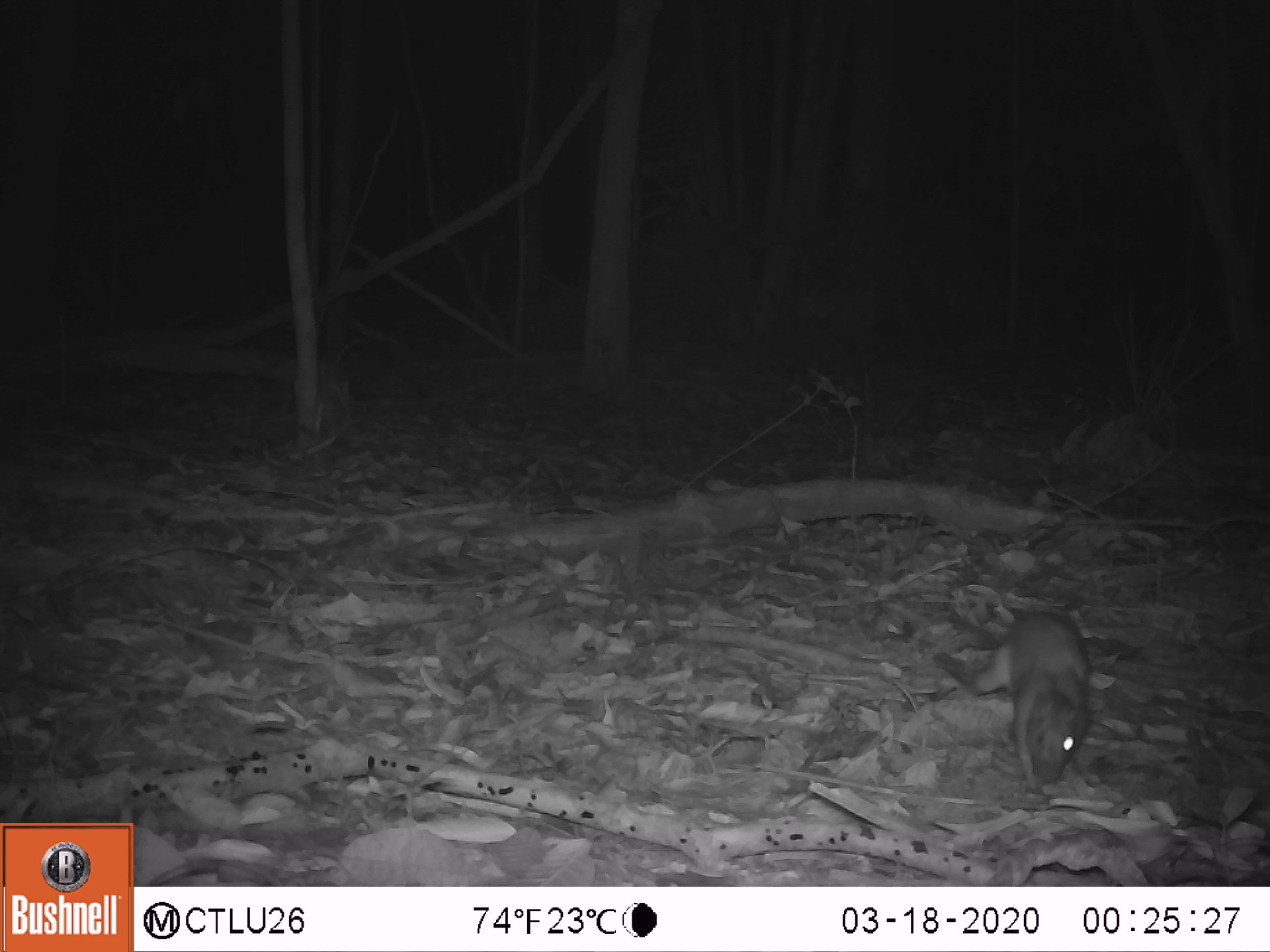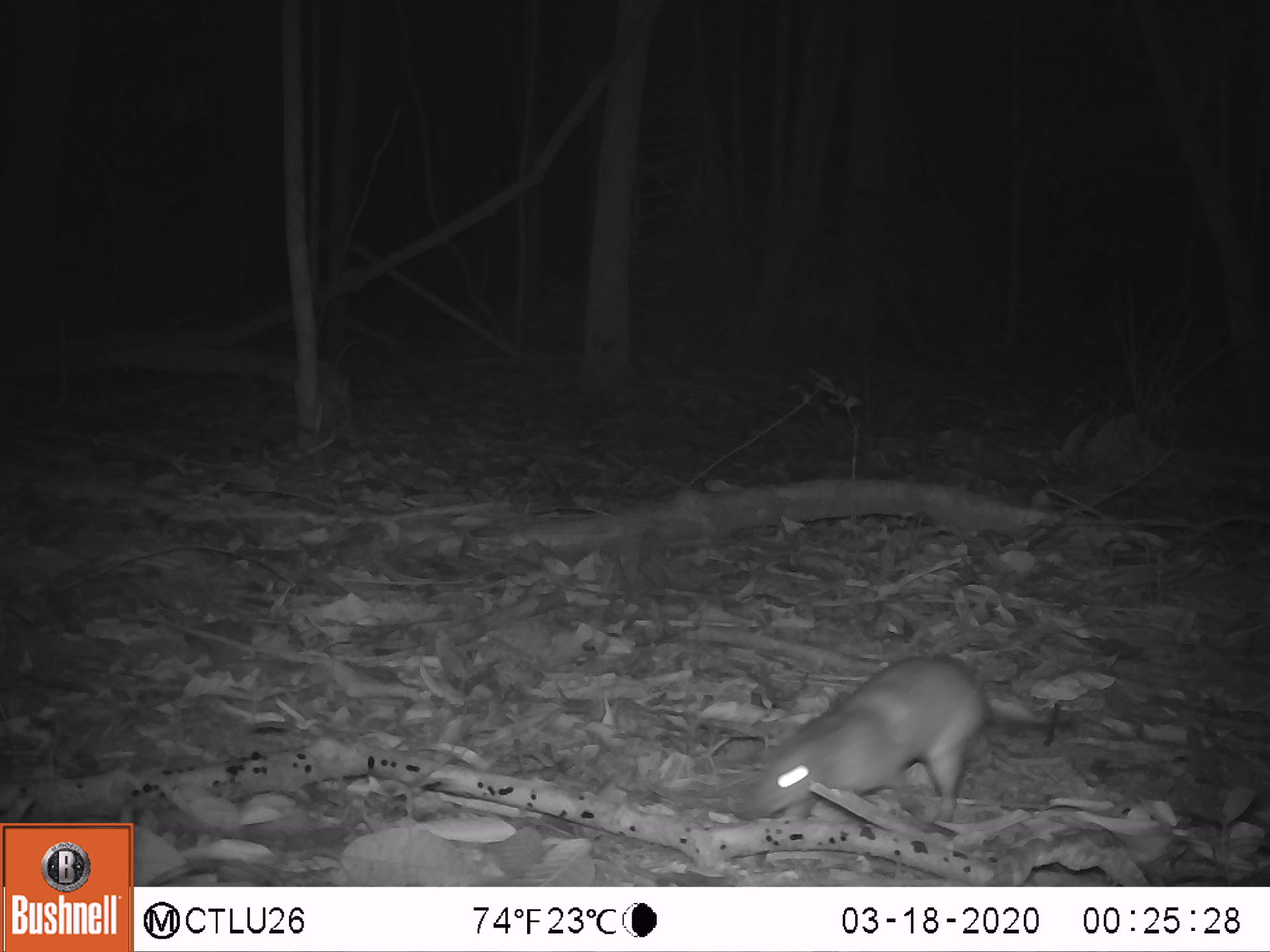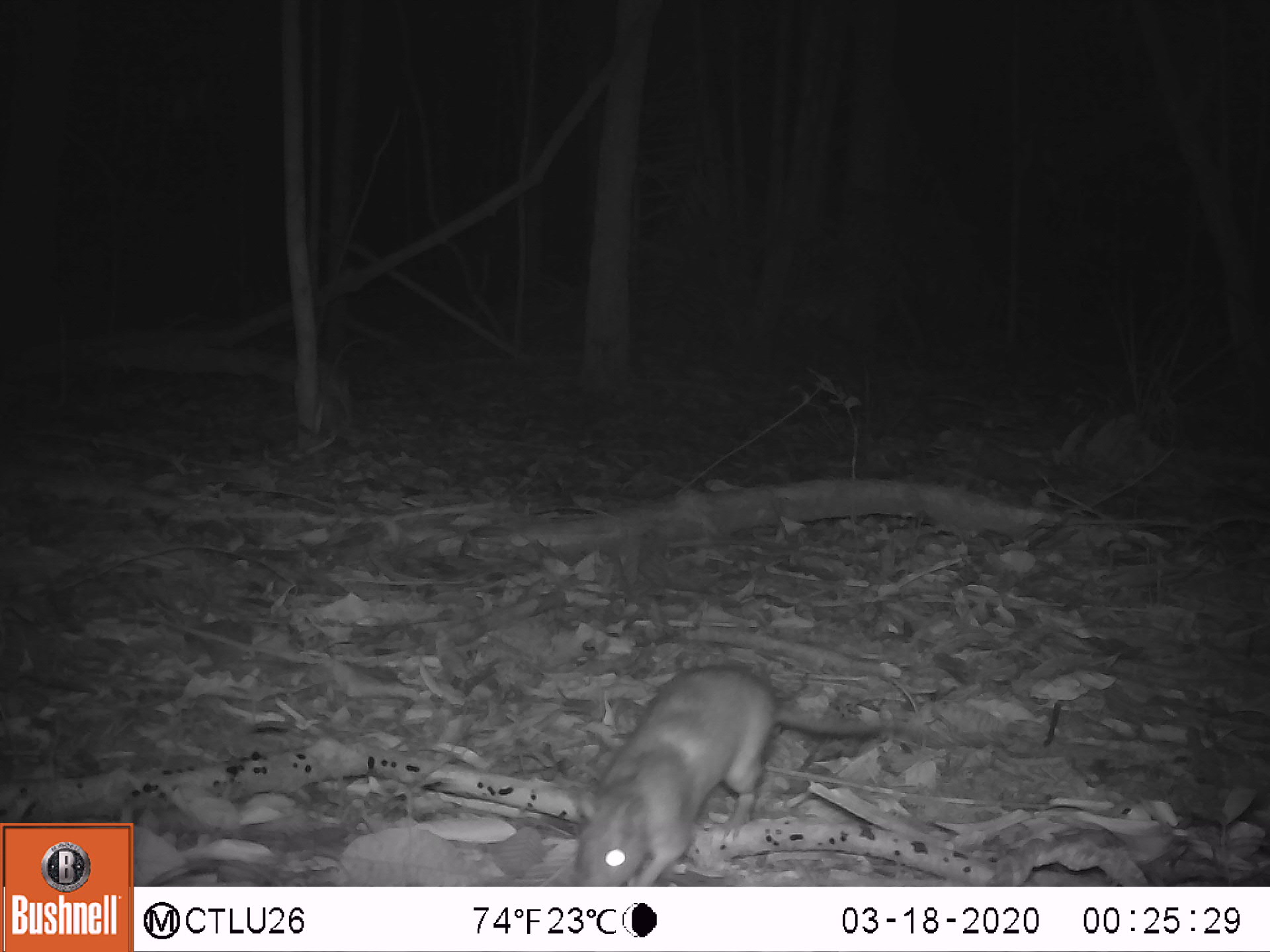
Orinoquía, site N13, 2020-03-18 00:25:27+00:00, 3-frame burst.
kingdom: Animalia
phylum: Chordata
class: Mammalia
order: Rodentia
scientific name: Rodentia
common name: rodent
Rodent (Rodentia).